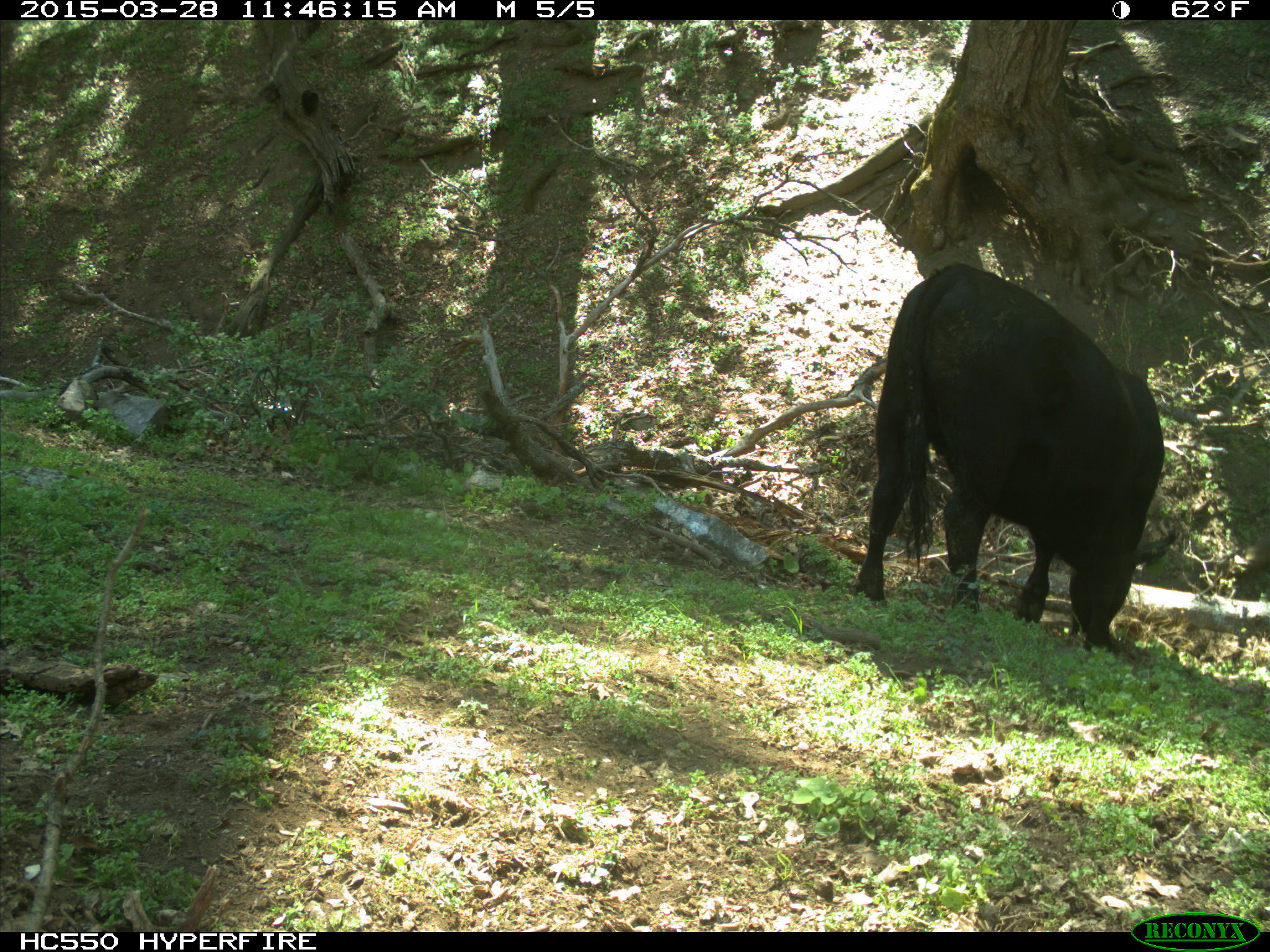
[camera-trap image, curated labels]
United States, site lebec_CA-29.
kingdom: Animalia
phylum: Chordata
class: Mammalia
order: Artiodactyla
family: Bovidae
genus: Bos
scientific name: Bos taurus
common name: domestic cow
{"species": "Bos taurus (domestic cow)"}